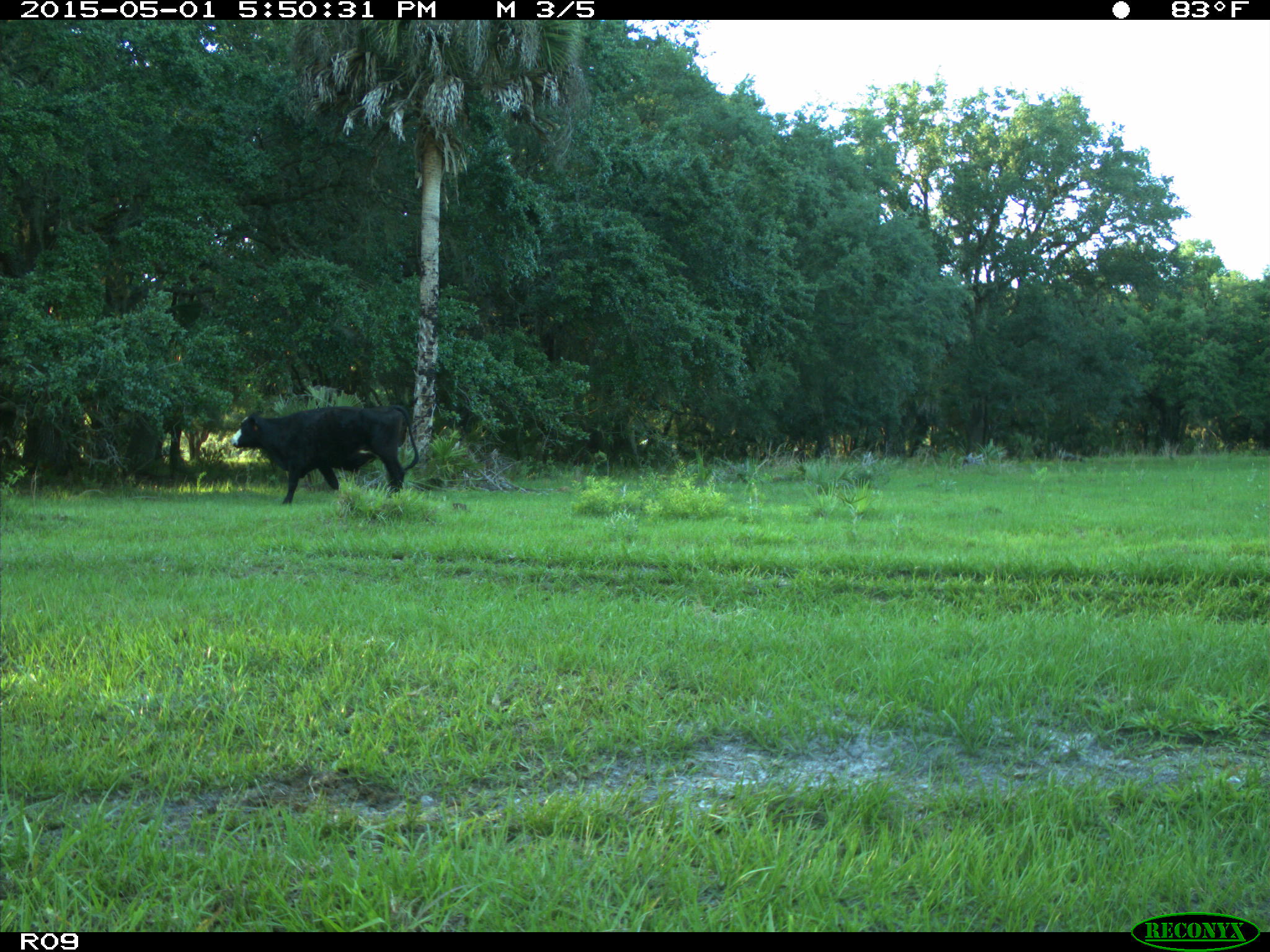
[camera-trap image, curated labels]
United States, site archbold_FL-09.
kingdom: Animalia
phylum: Chordata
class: Mammalia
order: Artiodactyla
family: Bovidae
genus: Bos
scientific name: Bos taurus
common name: domestic cow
Bos taurus (domestic cow).